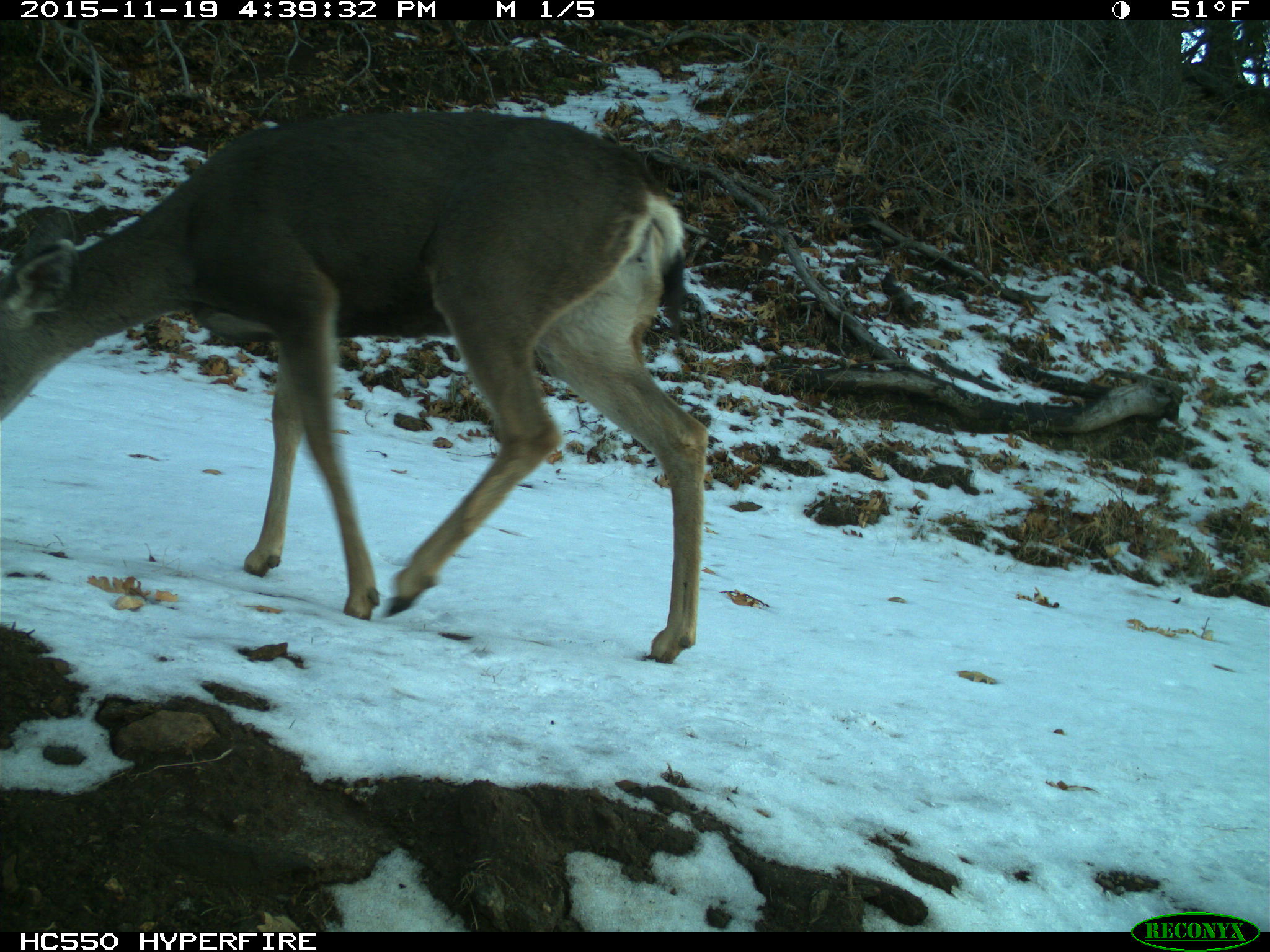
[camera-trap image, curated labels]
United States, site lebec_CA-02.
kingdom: Animalia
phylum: Chordata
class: Mammalia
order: Artiodactyla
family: Cervidae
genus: Odocoileus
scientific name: Odocoileus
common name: deer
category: unidentified deer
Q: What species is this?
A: Unidentified deer (deer) (Odocoileus).